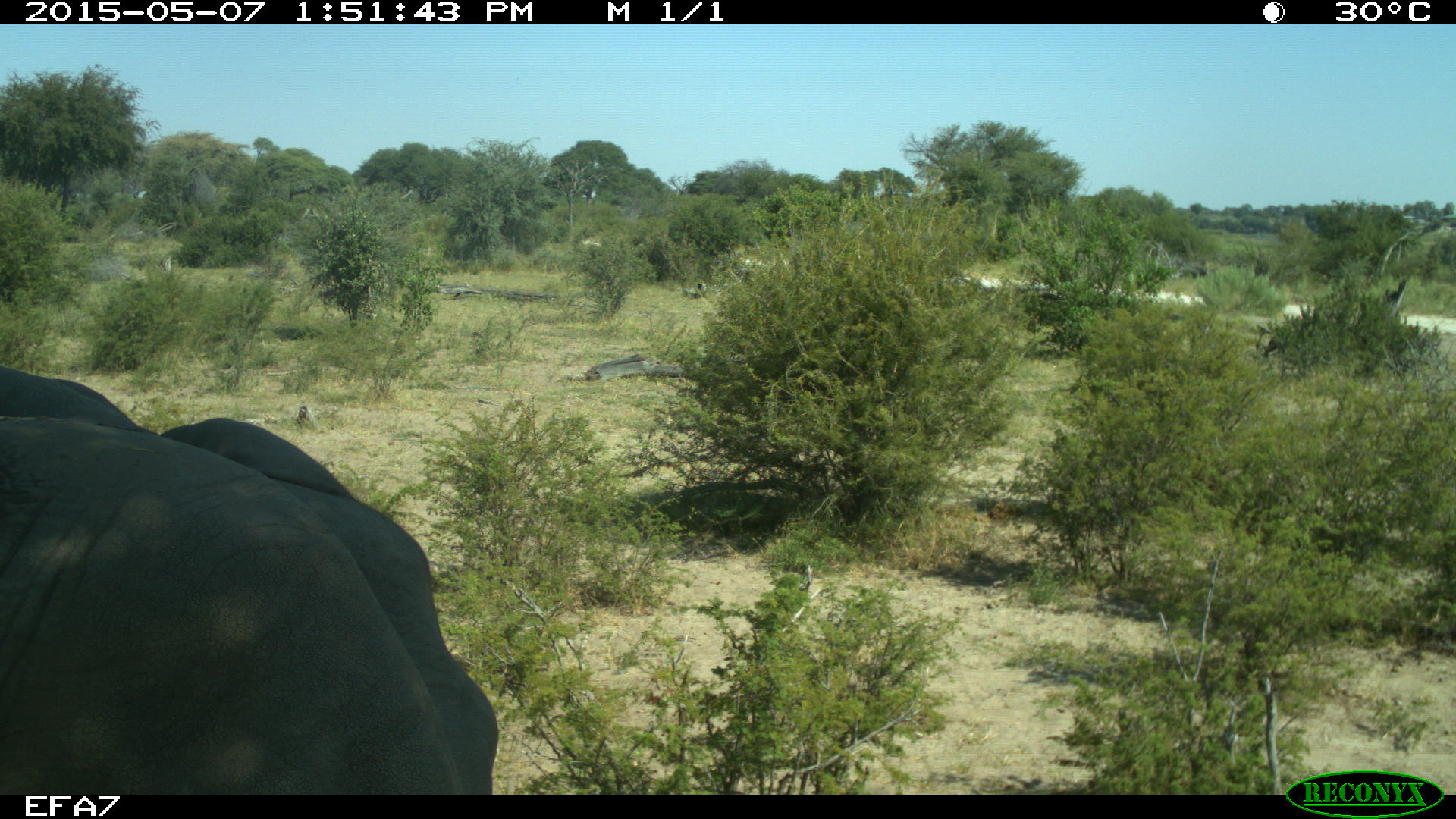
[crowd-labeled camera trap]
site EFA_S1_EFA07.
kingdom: Animalia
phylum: Chordata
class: Mammalia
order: Proboscidea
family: Elephantidae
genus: Loxodonta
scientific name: Loxodonta africana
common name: african bush elephant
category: elephant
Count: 1.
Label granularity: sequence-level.